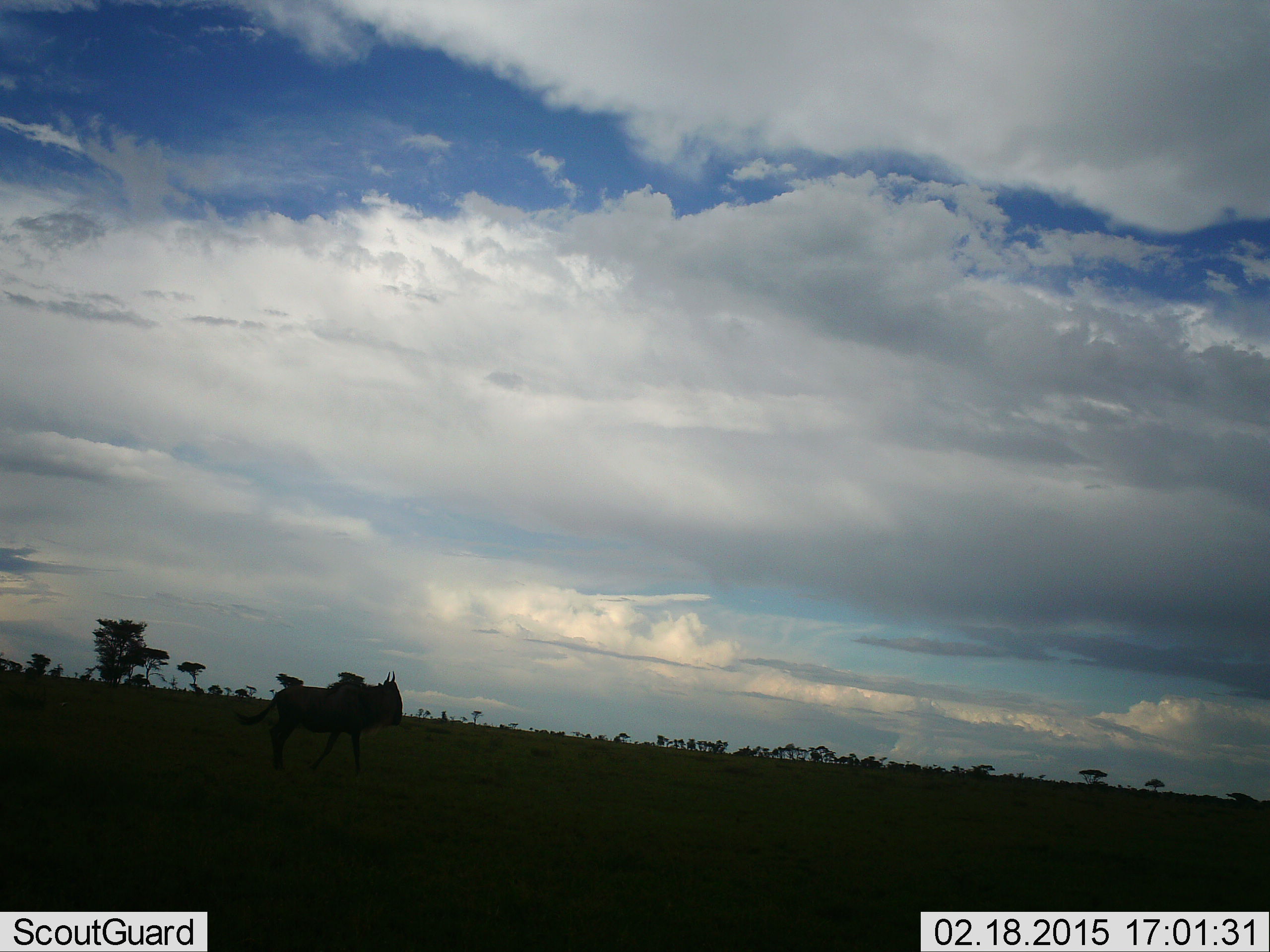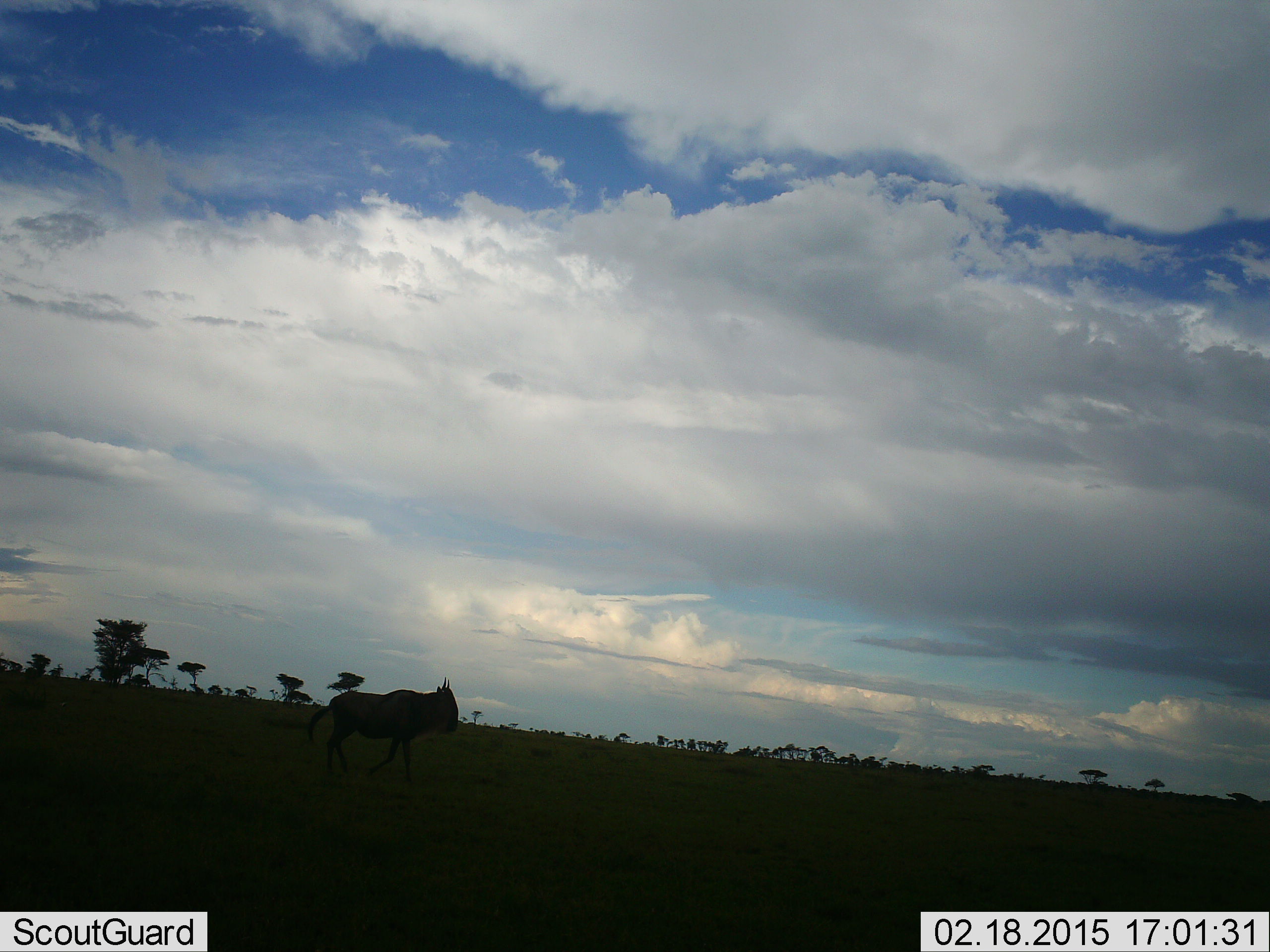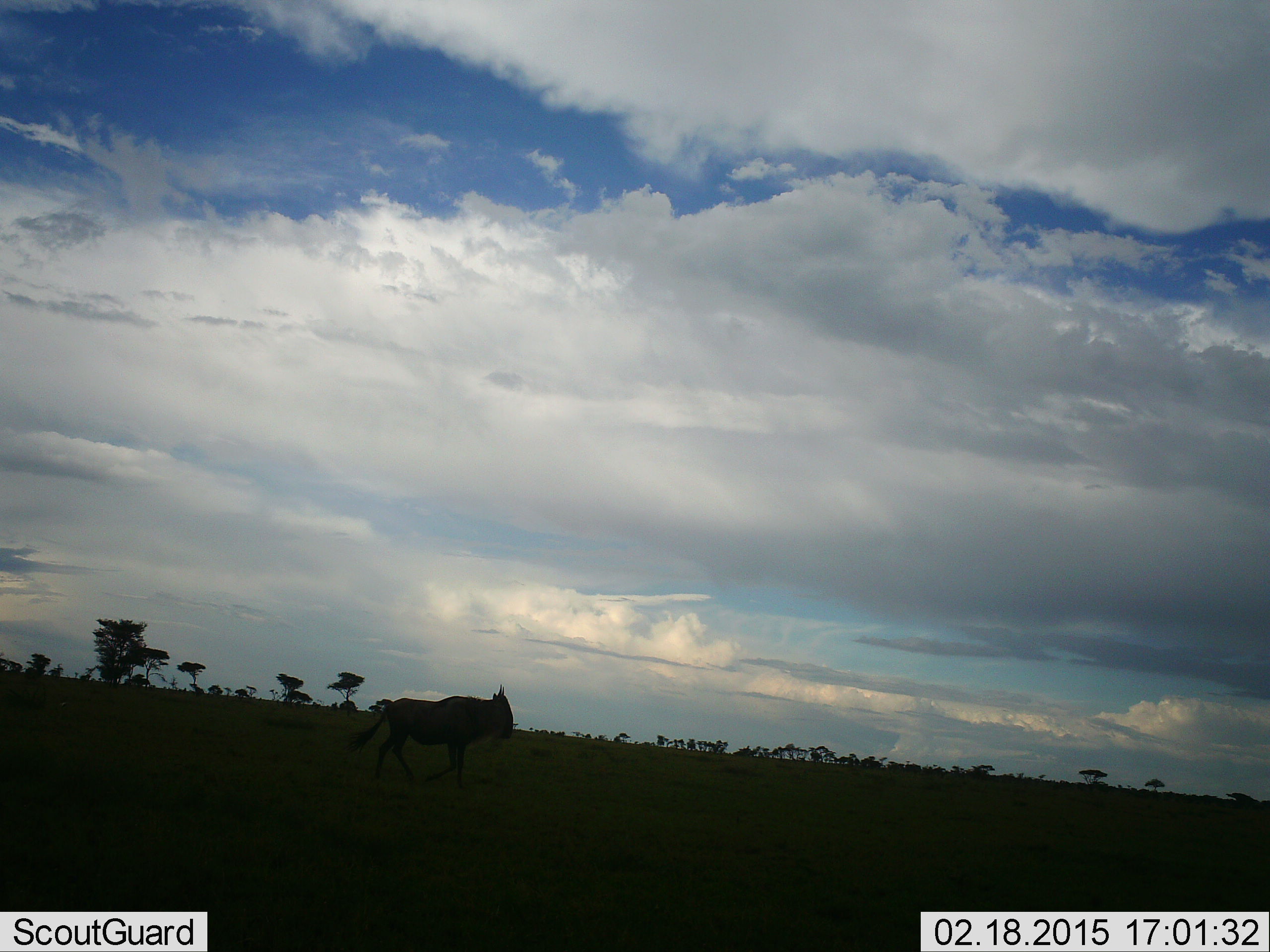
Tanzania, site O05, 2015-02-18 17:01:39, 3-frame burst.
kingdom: Animalia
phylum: Chordata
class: Mammalia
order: Artiodactyla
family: Bovidae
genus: Connochaetes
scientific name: Connochaetes taurinus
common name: blue wildebeest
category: wildebeest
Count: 1.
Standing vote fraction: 0%.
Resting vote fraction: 0%.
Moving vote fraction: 100%.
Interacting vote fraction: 0%.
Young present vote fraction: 0%.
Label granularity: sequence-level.